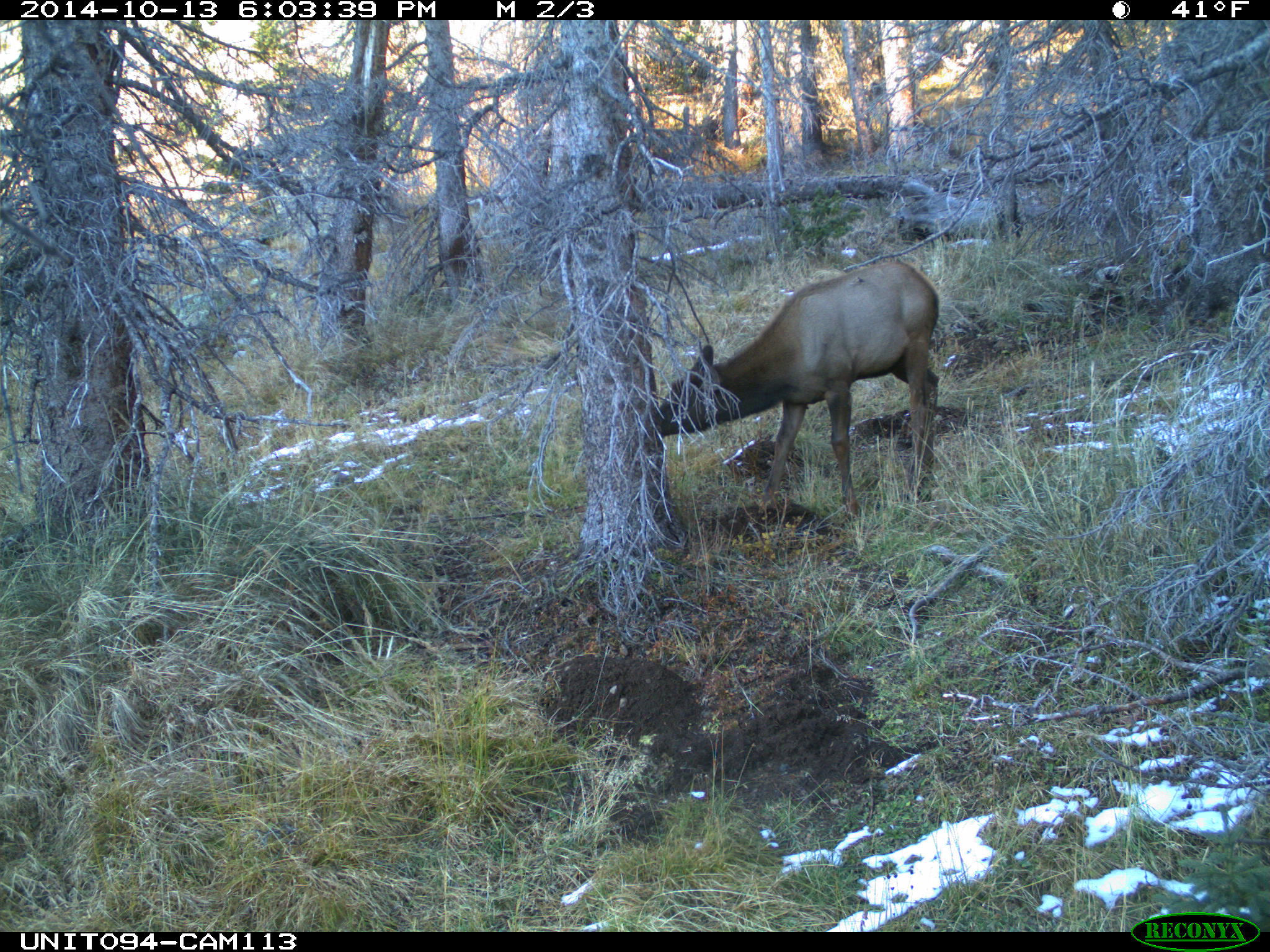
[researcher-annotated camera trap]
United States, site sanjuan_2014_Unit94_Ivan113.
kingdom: Animalia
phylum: Chordata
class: Mammalia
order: Artiodactyla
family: Cervidae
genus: Cervus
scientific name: Cervus elaphus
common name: red deer